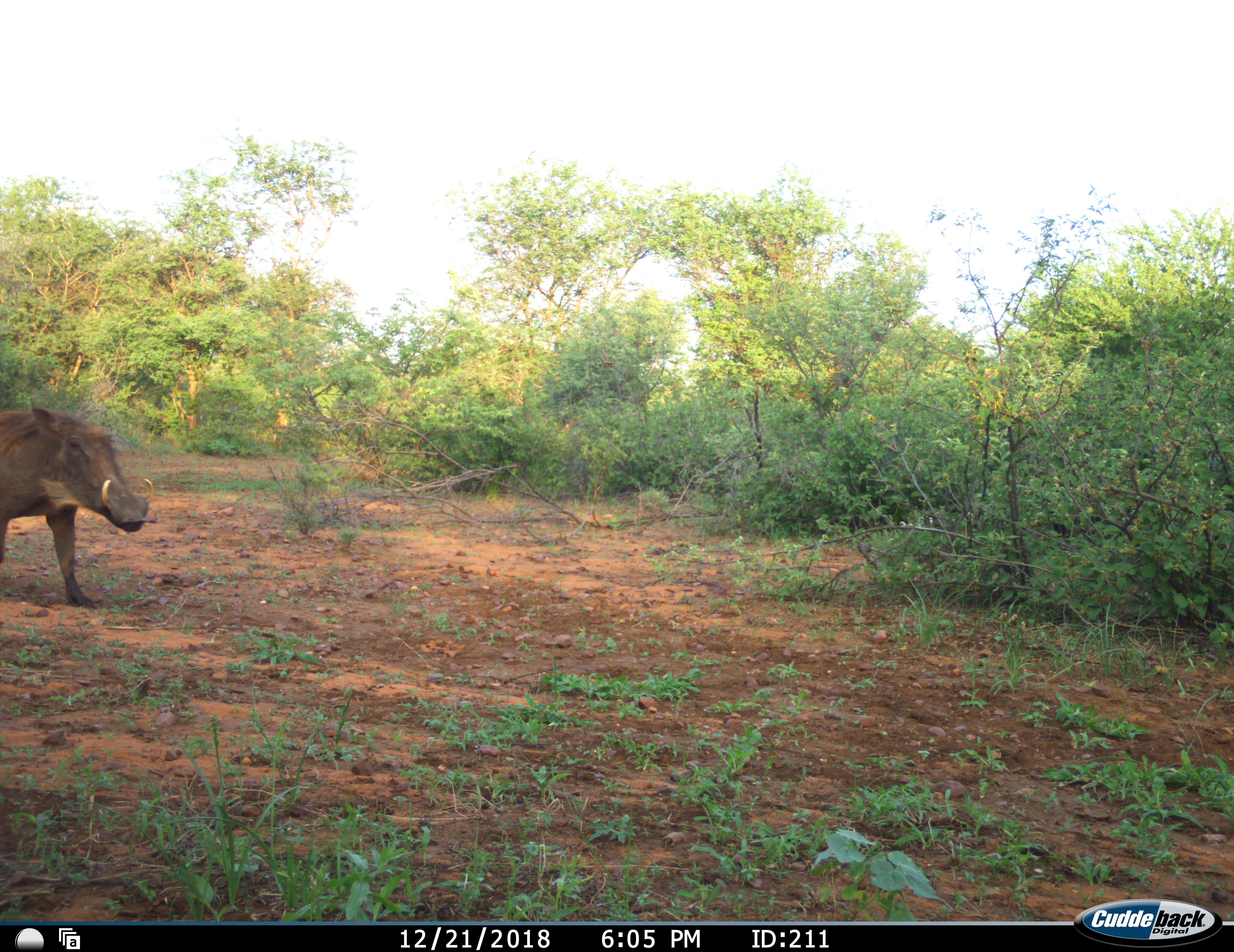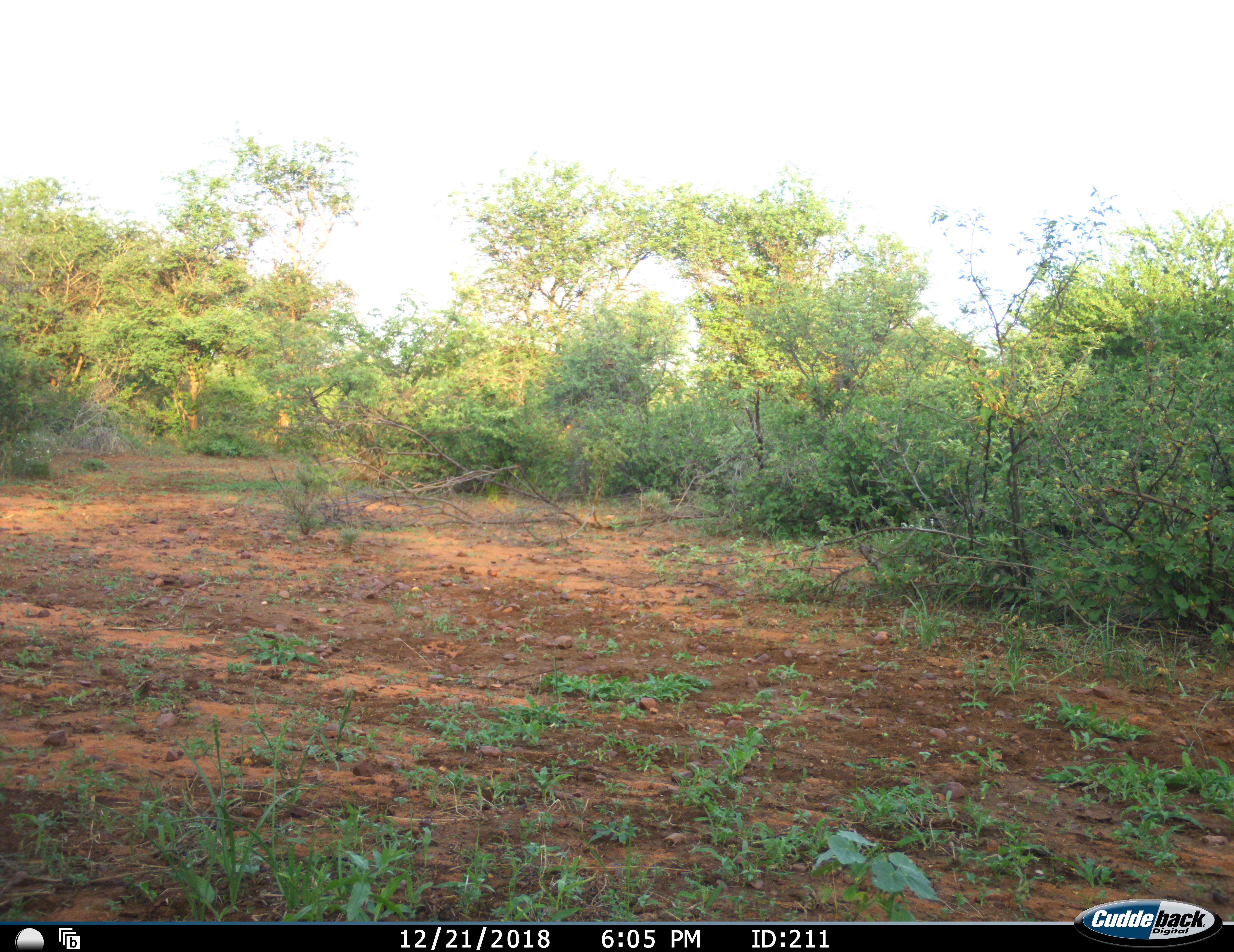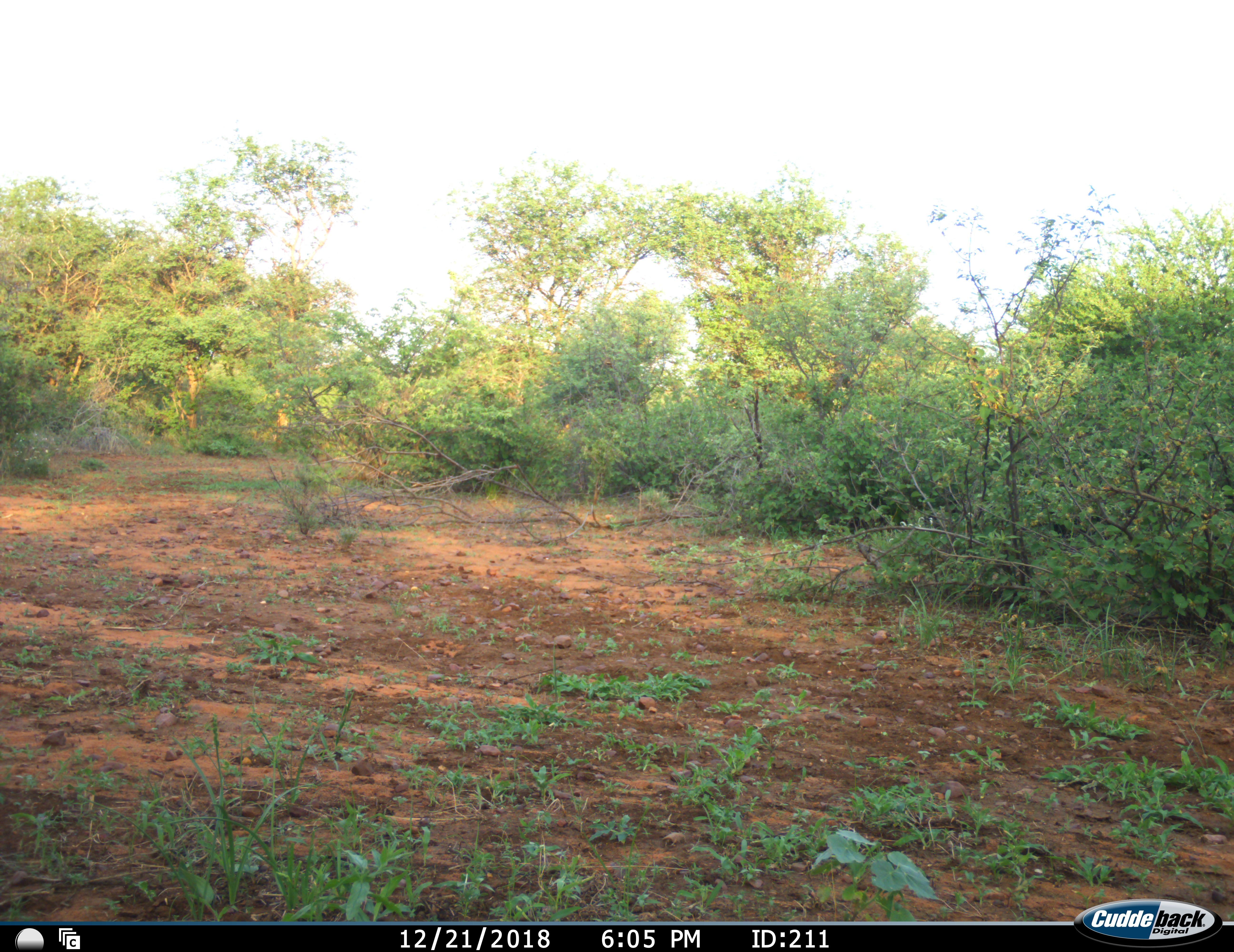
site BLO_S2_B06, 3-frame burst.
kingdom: Animalia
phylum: Chordata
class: Mammalia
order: Artiodactyla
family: Suidae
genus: Phacochoerus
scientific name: Phacochoerus africanus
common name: warthog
Warthog (Phacochoerus africanus), count 1. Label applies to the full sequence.